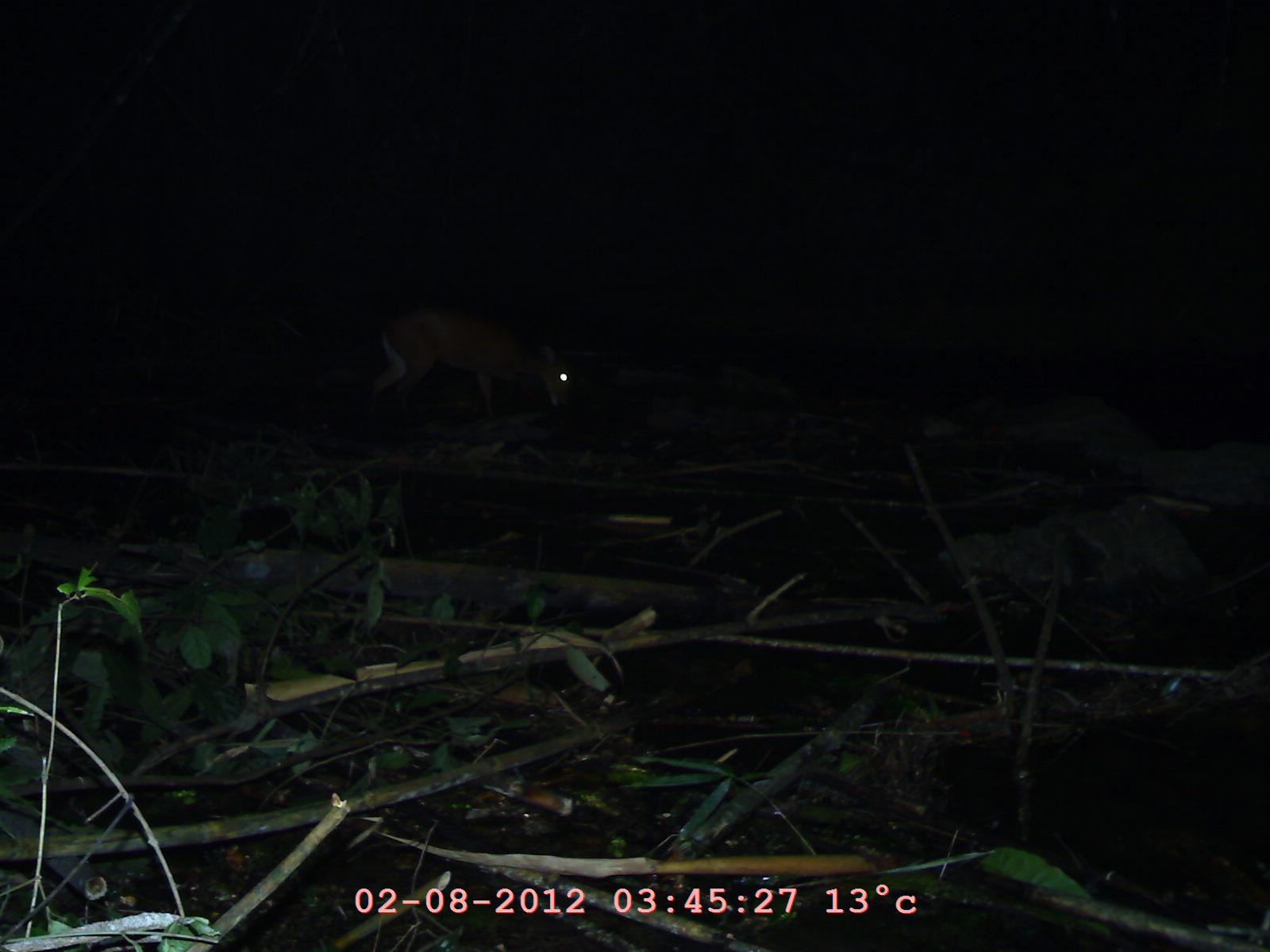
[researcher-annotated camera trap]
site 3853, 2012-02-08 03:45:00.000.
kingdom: Animalia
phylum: Chordata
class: Mammalia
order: Artiodactyla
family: Cervidae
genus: Muntiacus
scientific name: Muntiacus muntjak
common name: southern red muntjac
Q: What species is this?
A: Muntiacus muntjak (southern red muntjac).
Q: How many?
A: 1.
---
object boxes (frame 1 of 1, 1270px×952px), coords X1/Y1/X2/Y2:
muntiacus muntjak: 362/303/582/424